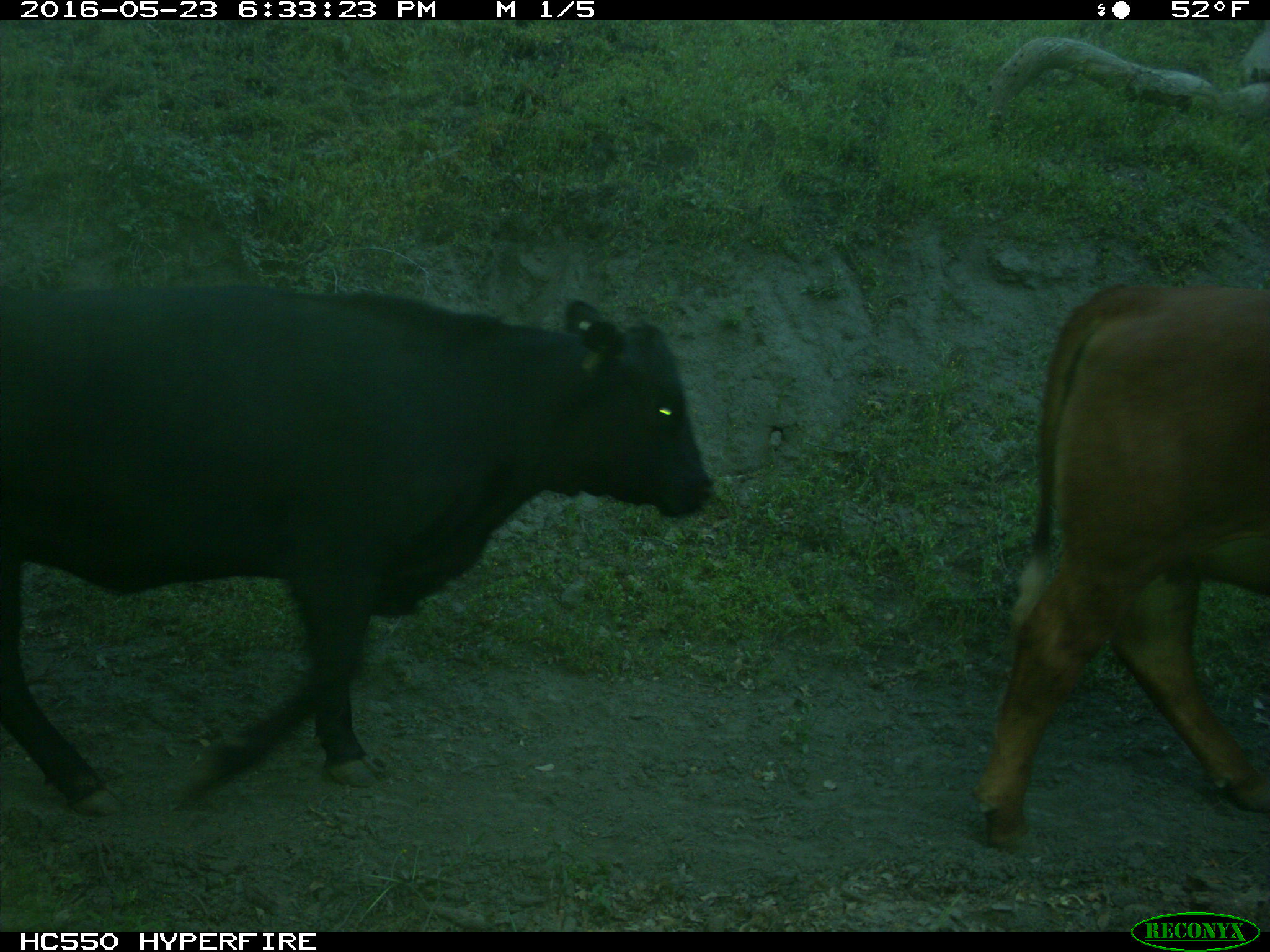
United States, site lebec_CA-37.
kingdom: Animalia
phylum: Chordata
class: Mammalia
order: Artiodactyla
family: Bovidae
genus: Bos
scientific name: Bos taurus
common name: domestic cow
Bos taurus (domestic cow).